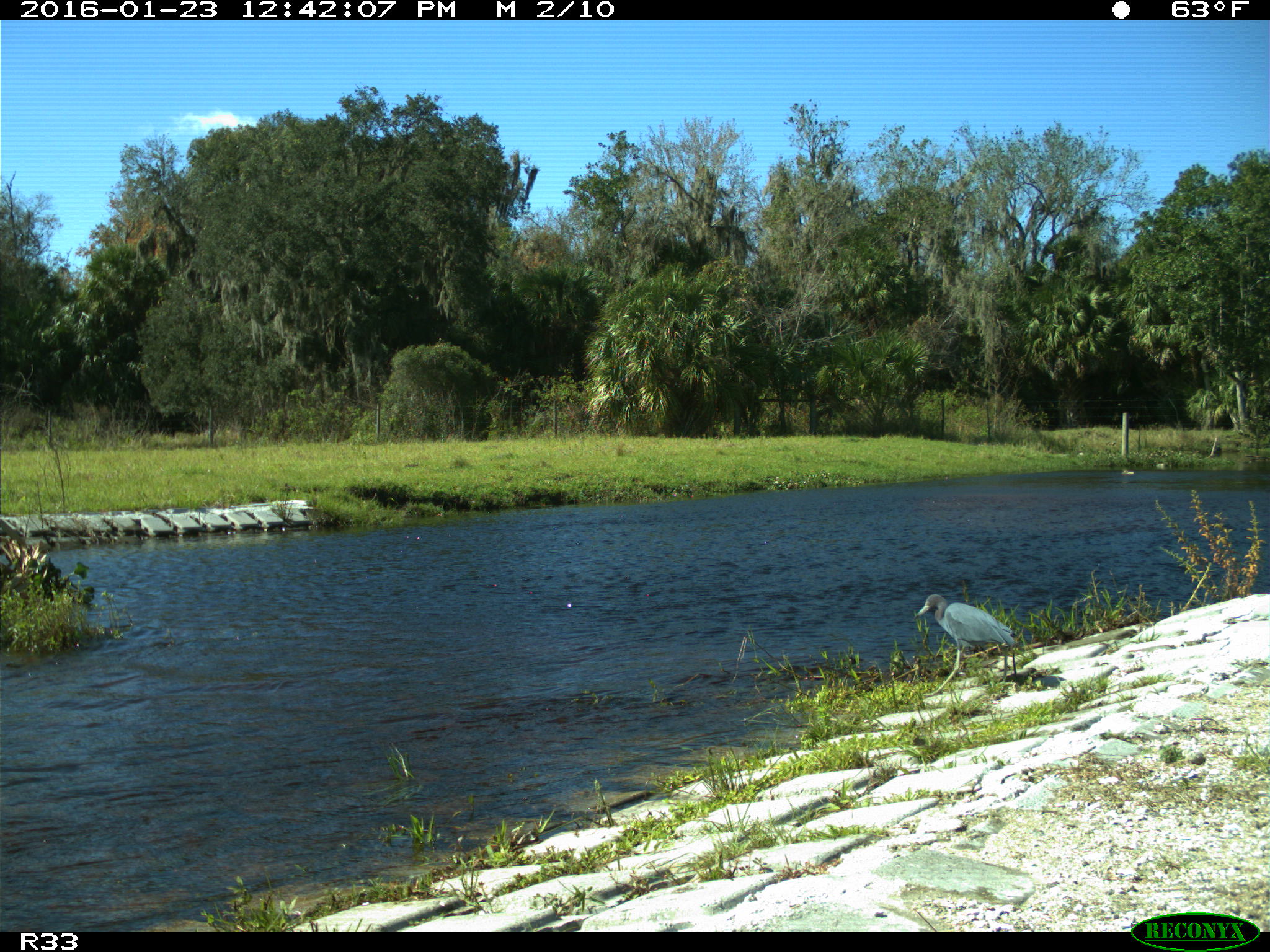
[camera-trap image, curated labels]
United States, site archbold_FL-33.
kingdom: Animalia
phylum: Chordata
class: Aves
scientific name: Aves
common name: birds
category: unidentified bird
Unidentified bird (birds) (Aves).